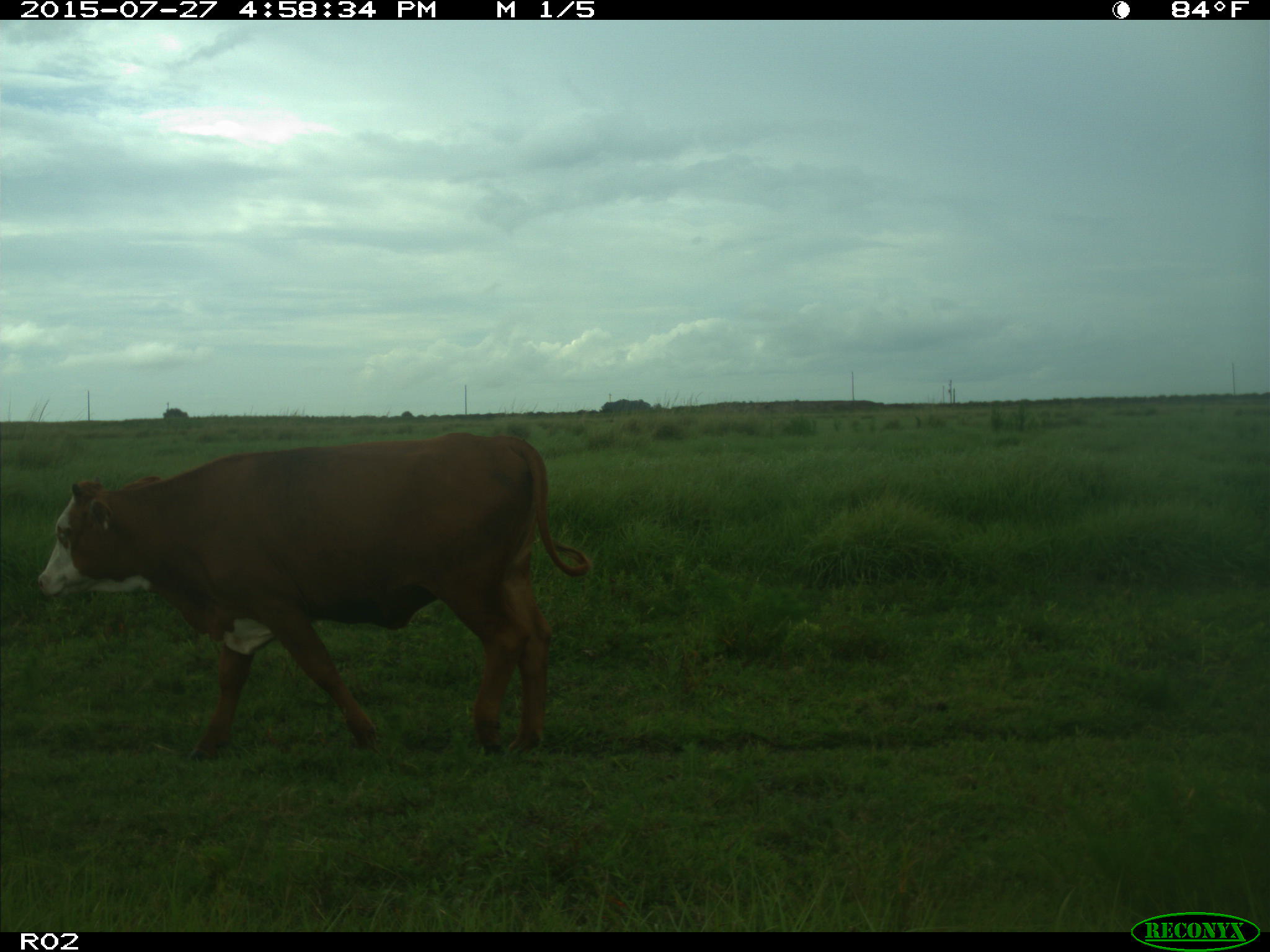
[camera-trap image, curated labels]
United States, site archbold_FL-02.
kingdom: Animalia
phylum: Chordata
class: Mammalia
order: Artiodactyla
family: Bovidae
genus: Bos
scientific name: Bos taurus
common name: domestic cow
Bos taurus (domestic cow).